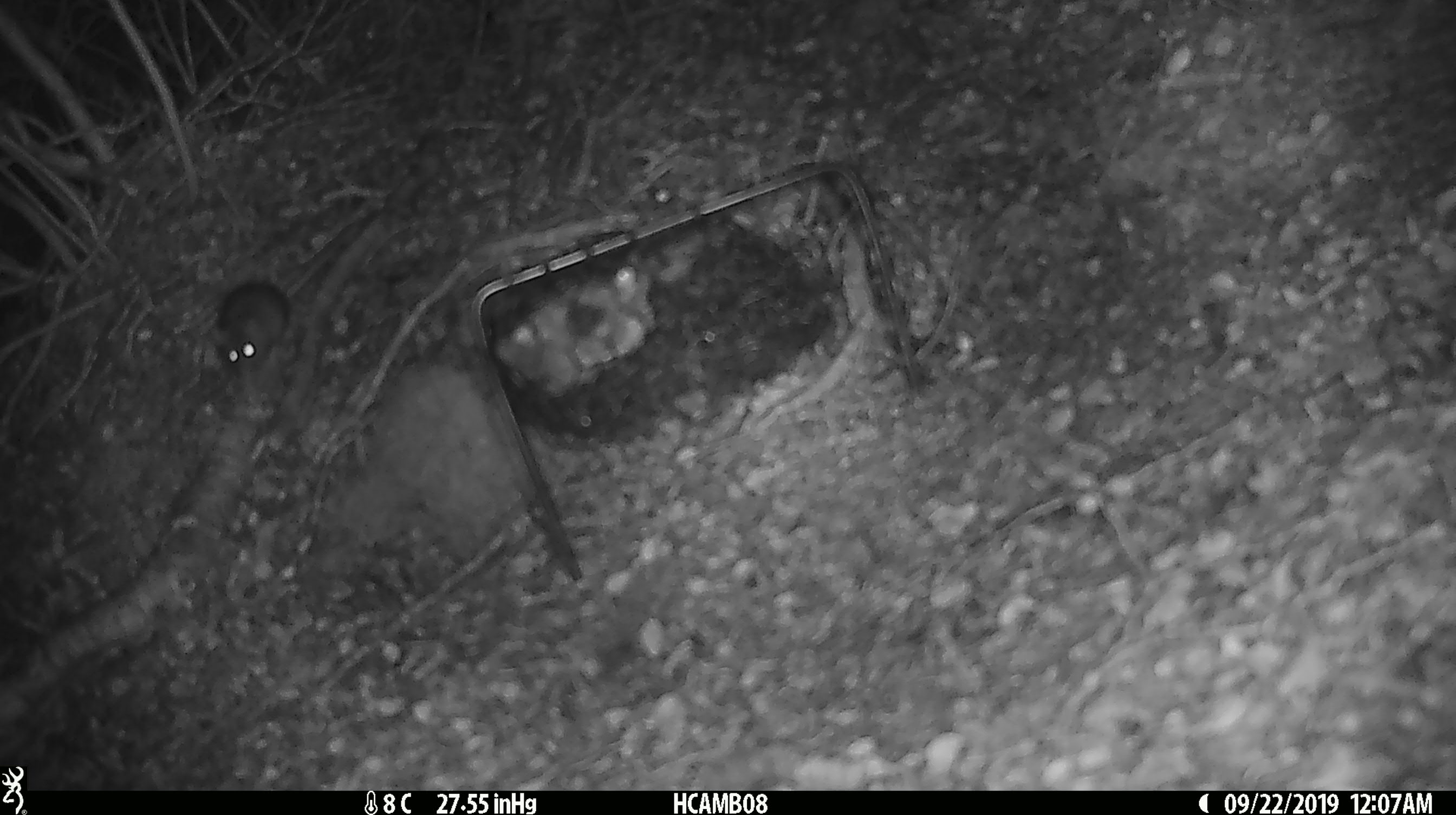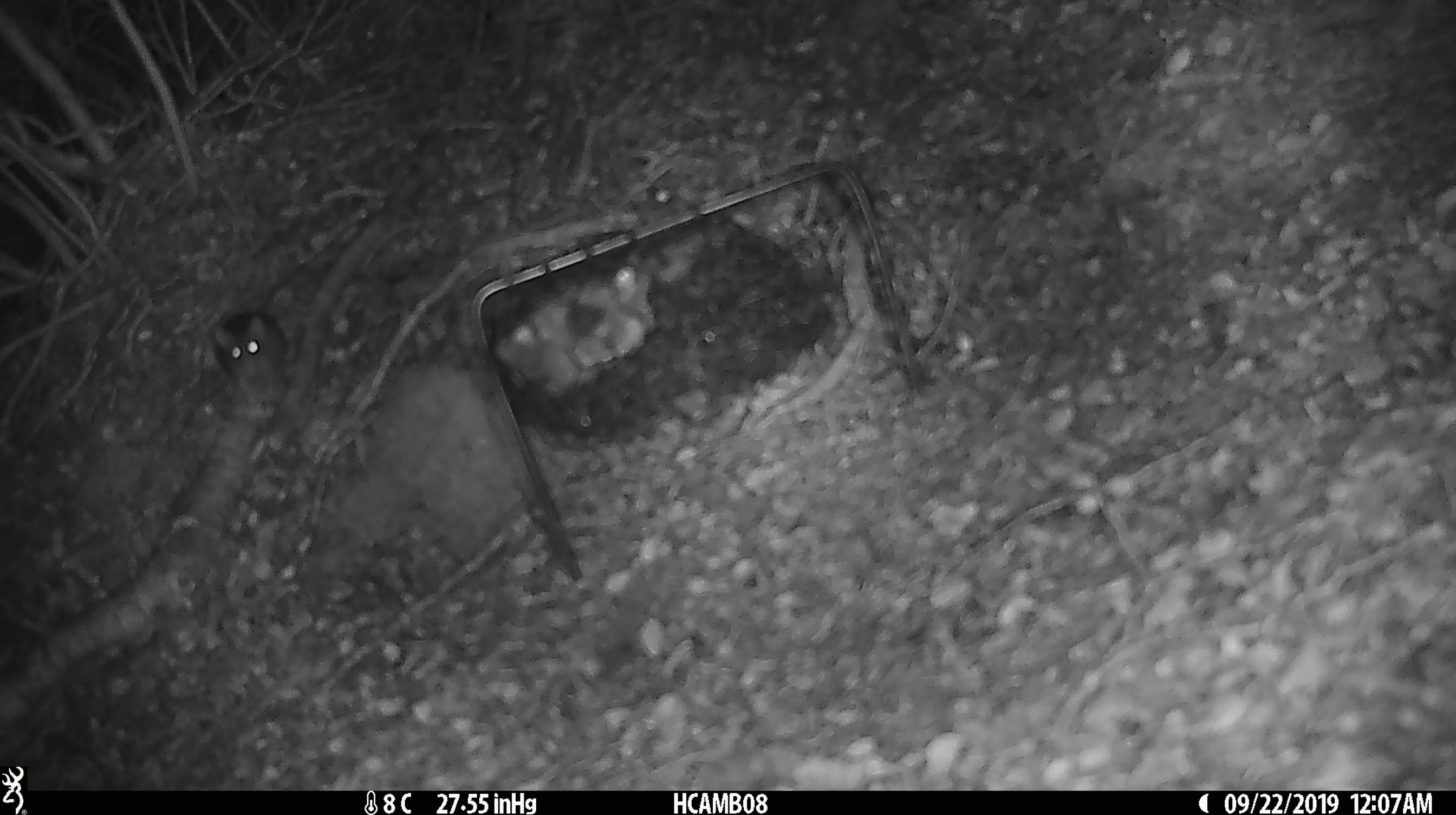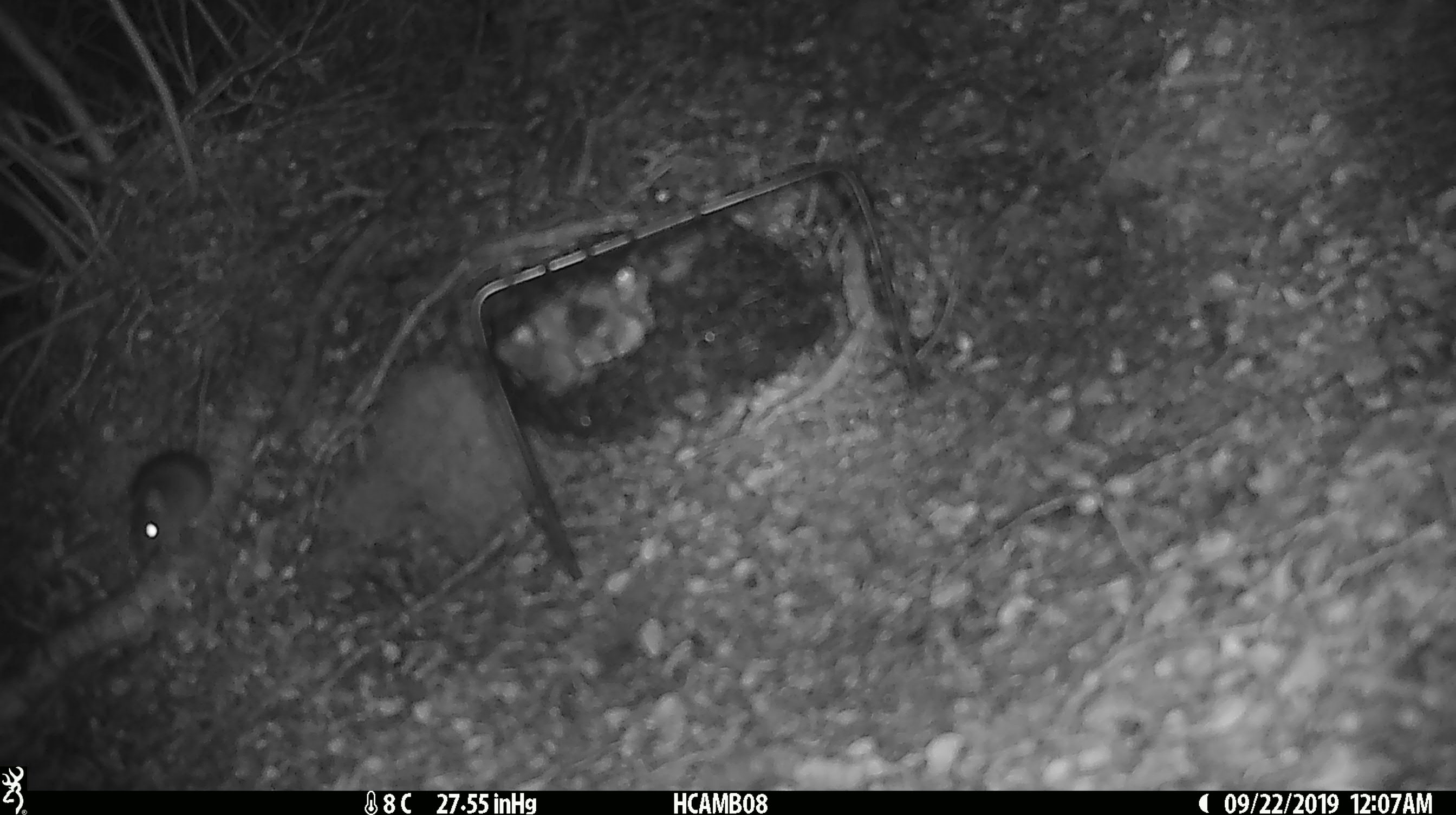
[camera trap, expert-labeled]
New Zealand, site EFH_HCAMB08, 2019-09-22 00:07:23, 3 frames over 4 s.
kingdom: Animalia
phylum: Chordata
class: Mammalia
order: Rodentia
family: Muridae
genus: Mus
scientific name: Mus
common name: mouse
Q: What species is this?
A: Mouse (Mus).